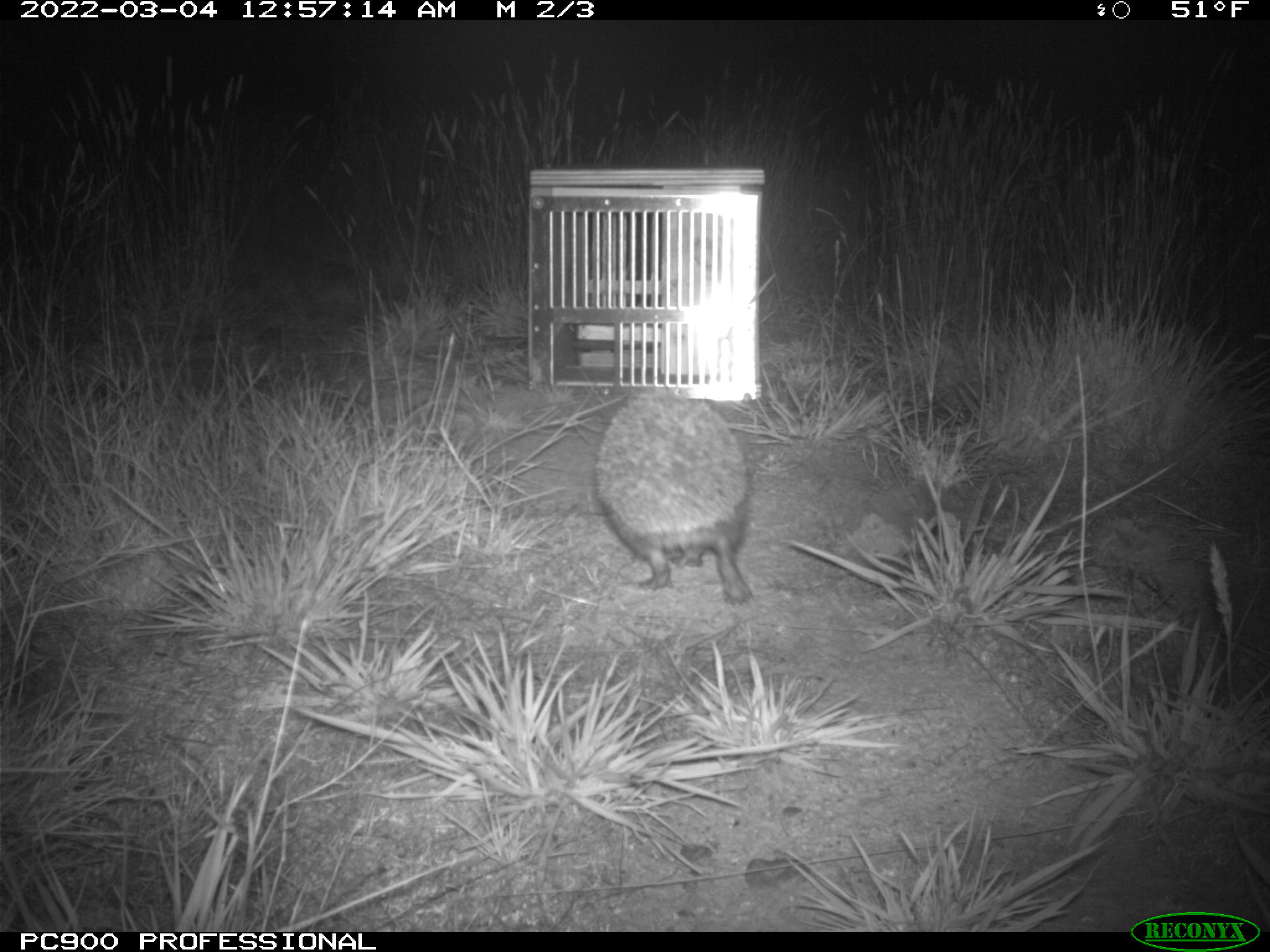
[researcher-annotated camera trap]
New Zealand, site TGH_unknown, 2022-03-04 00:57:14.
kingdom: Animalia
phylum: Chordata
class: Mammalia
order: Eulipotyphla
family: Erinaceidae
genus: Erinaceus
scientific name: Erinaceus europaeus europaeus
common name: european hedgehog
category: hedgehog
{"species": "hedgehog (european hedgehog) (Erinaceus europaeus europaeus)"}